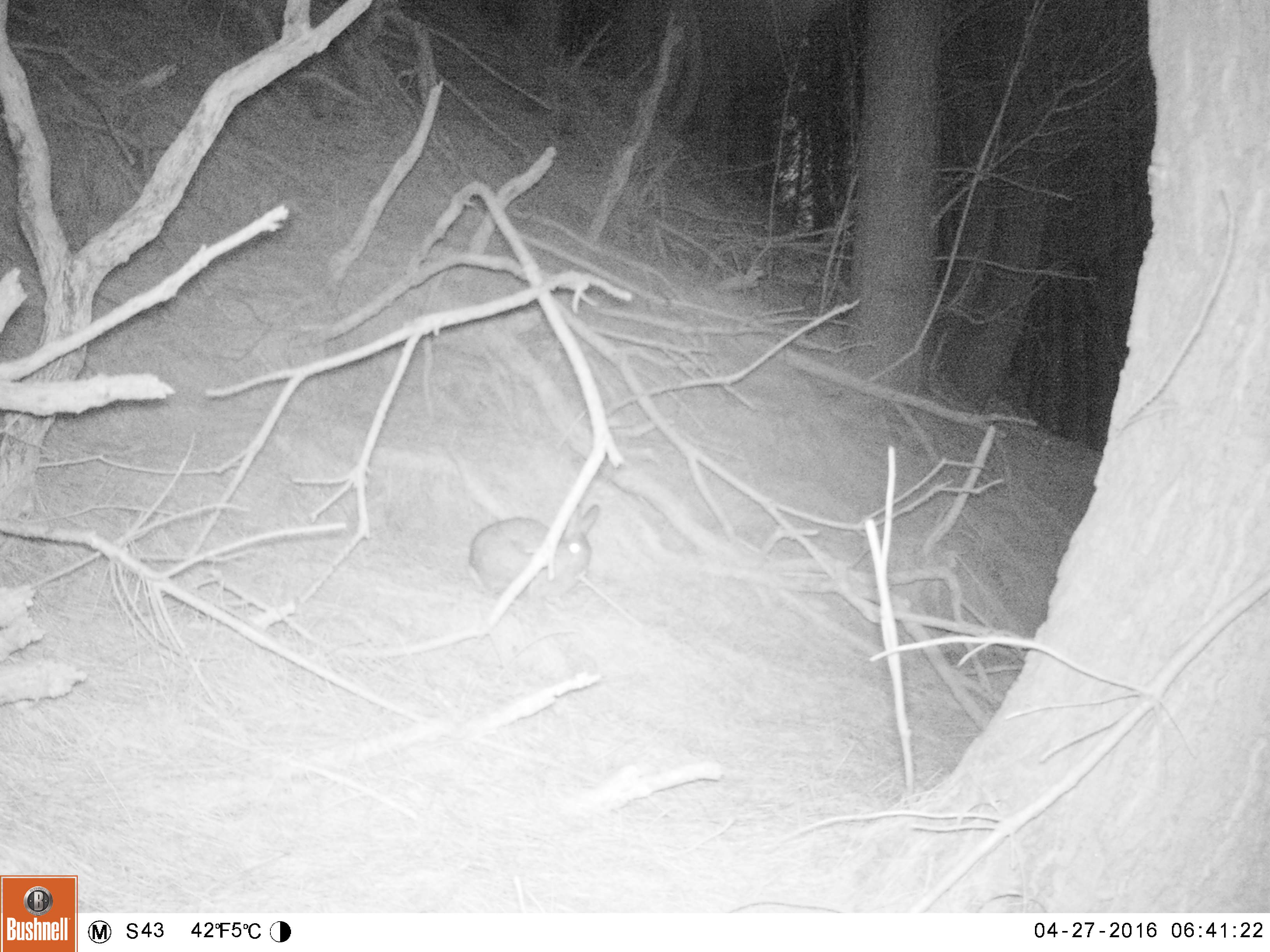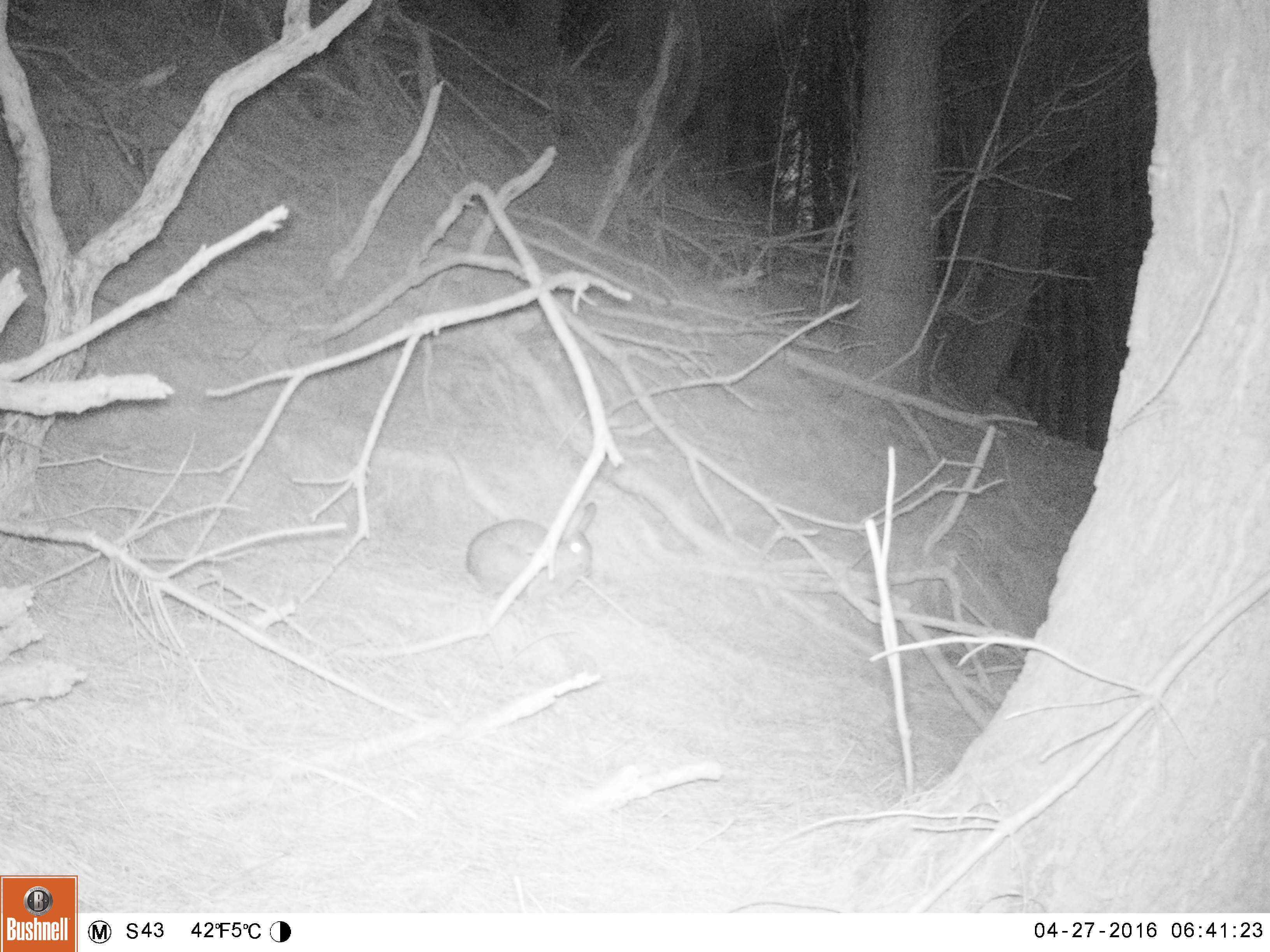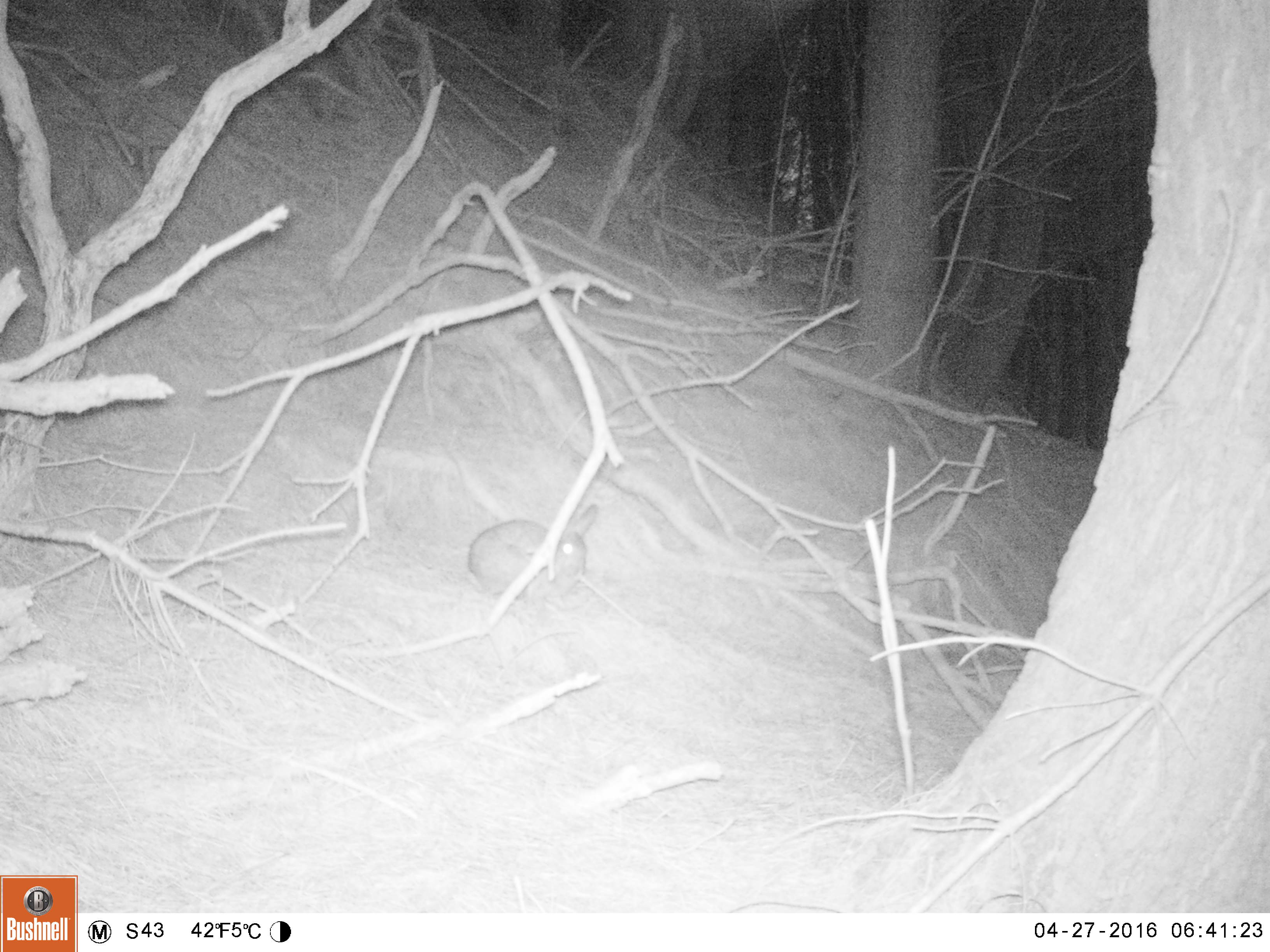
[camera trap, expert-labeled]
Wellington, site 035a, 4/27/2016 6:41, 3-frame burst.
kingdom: Animalia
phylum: Chordata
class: Mammalia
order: Lagomorpha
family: Leporidae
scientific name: Leporidae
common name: rabbit